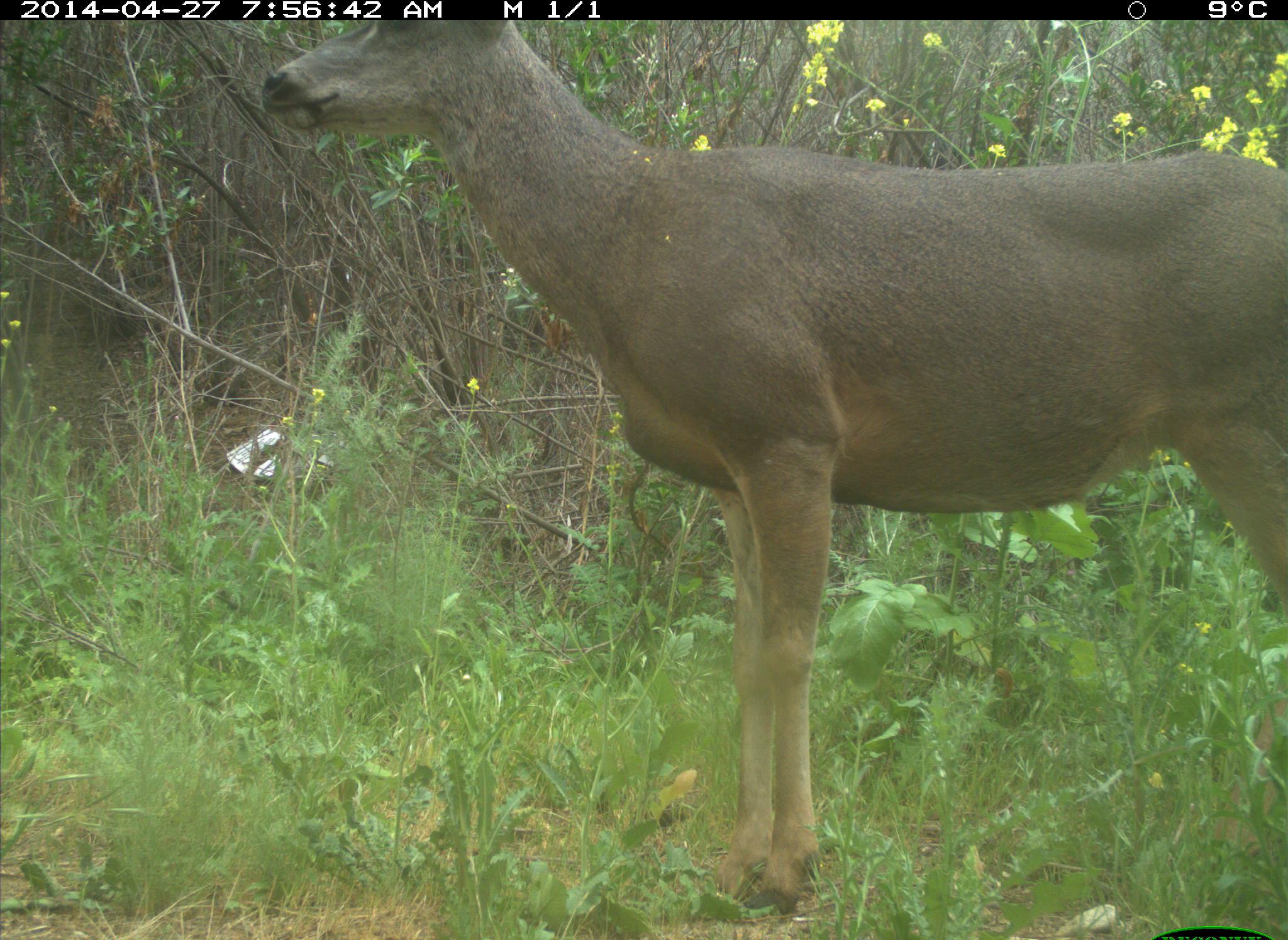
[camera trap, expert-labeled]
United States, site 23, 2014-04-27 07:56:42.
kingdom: Animalia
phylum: Chordata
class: Mammalia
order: Artiodactyla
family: Cervidae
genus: Odocoileus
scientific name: Odocoileus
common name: deer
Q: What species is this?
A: Deer (Odocoileus).